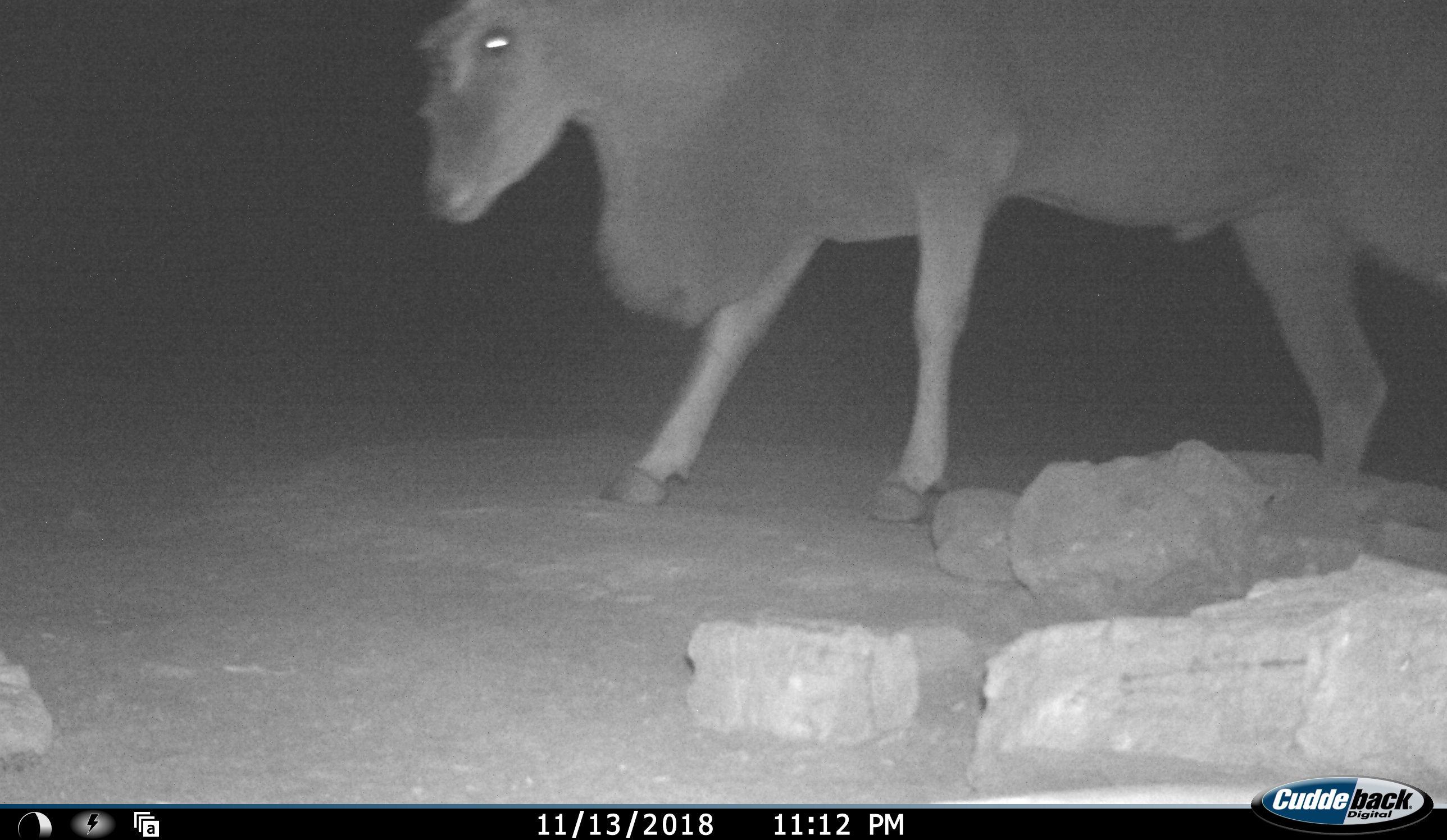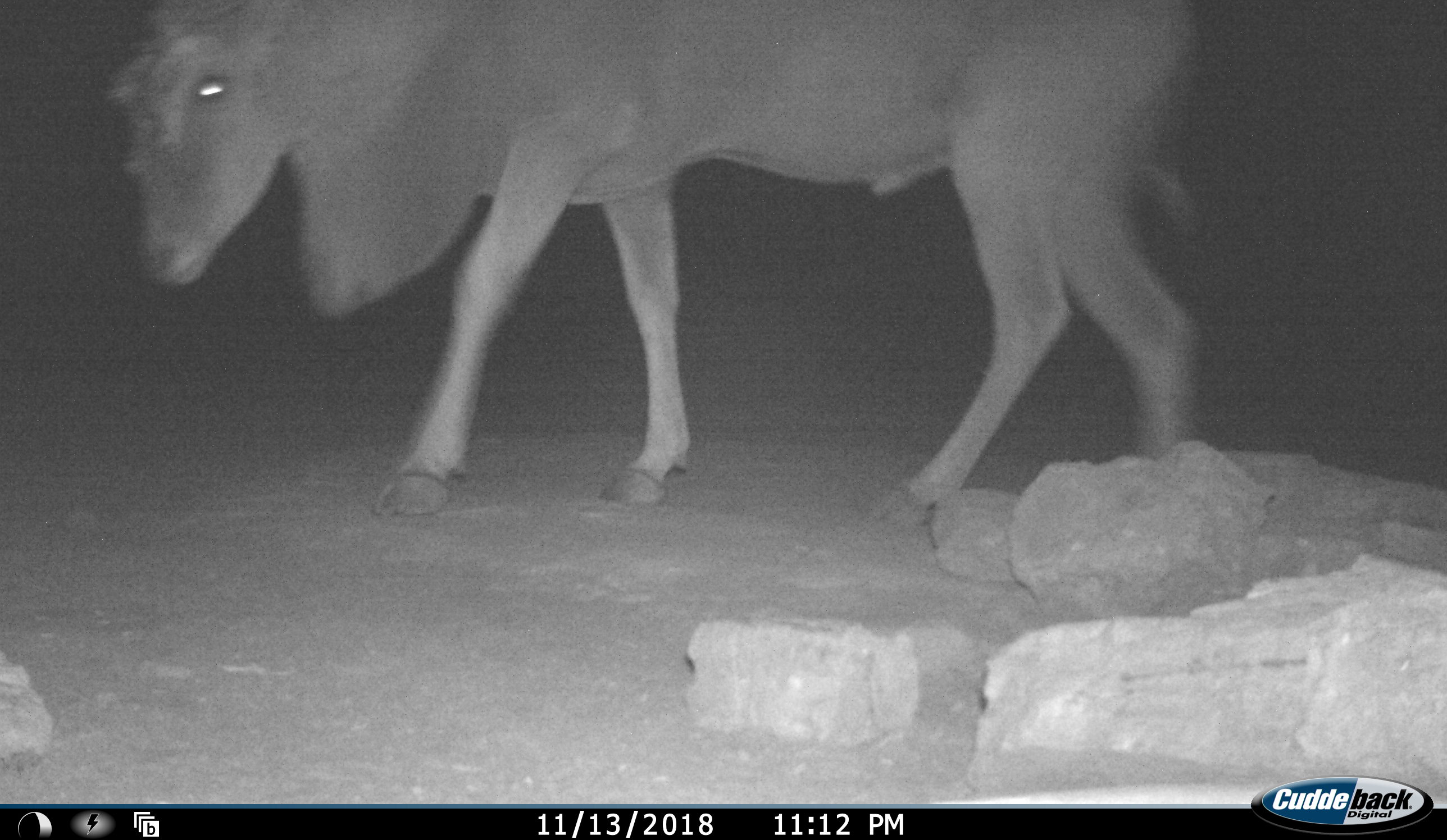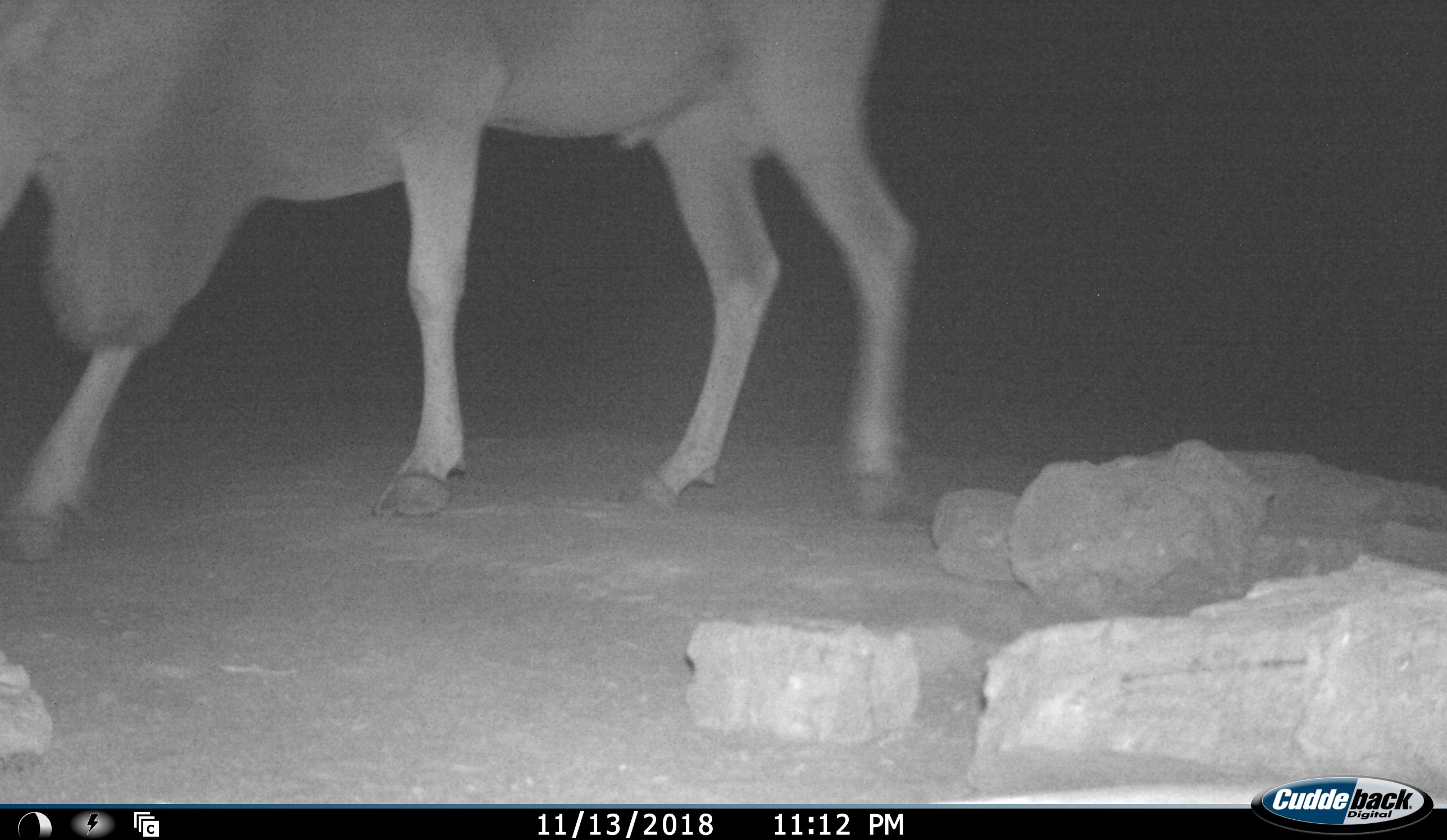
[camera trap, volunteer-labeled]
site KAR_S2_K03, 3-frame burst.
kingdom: Animalia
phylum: Chordata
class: Mammalia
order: Artiodactyla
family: Bovidae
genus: Tragelaphus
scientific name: Tragelaphus oryx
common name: eland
Eland (Tragelaphus oryx), count 1. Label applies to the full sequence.